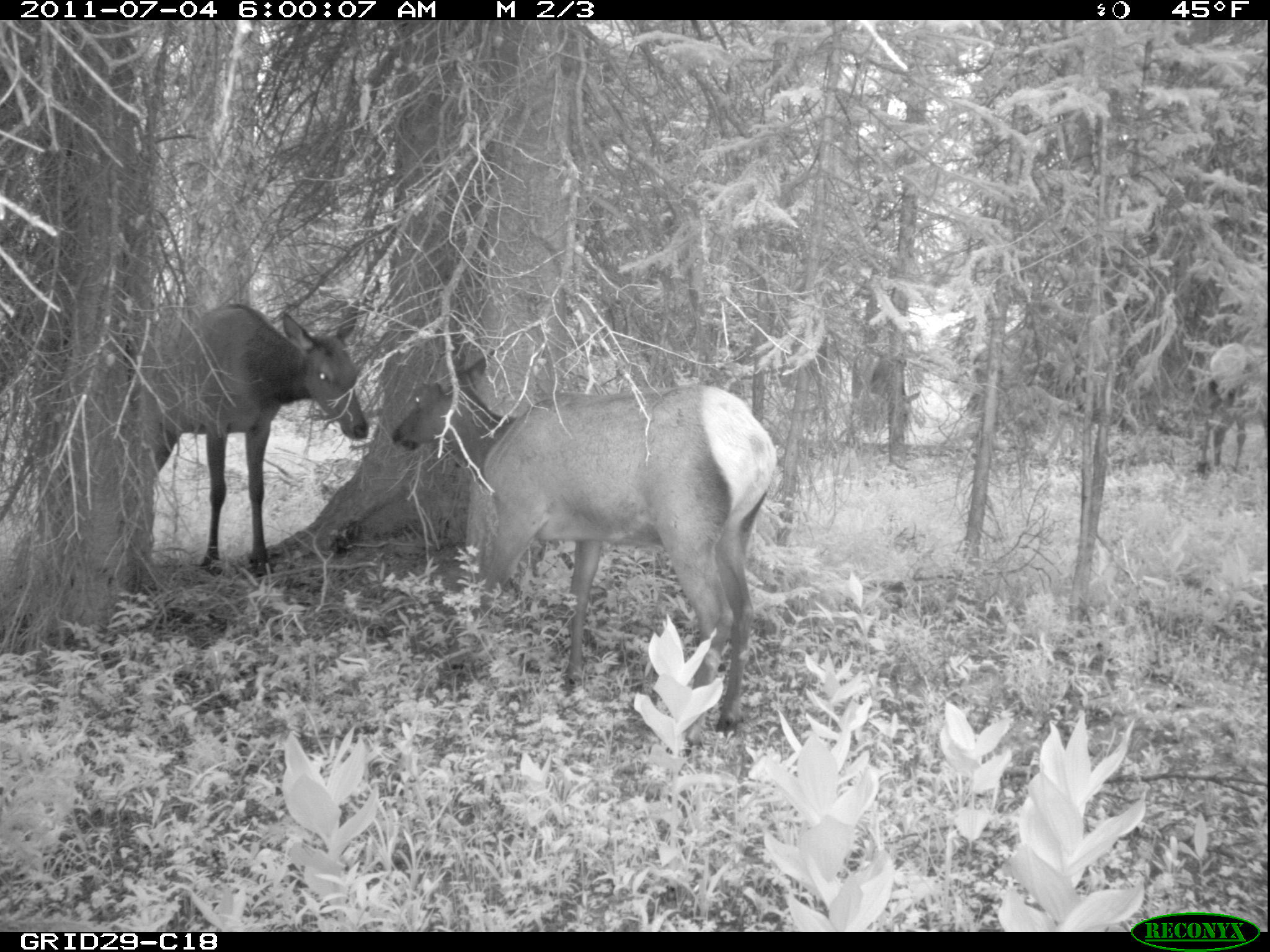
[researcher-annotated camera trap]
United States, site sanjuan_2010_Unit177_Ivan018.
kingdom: Animalia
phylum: Chordata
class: Mammalia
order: Artiodactyla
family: Cervidae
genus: Cervus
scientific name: Cervus elaphus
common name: red deer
Cervus elaphus (red deer).